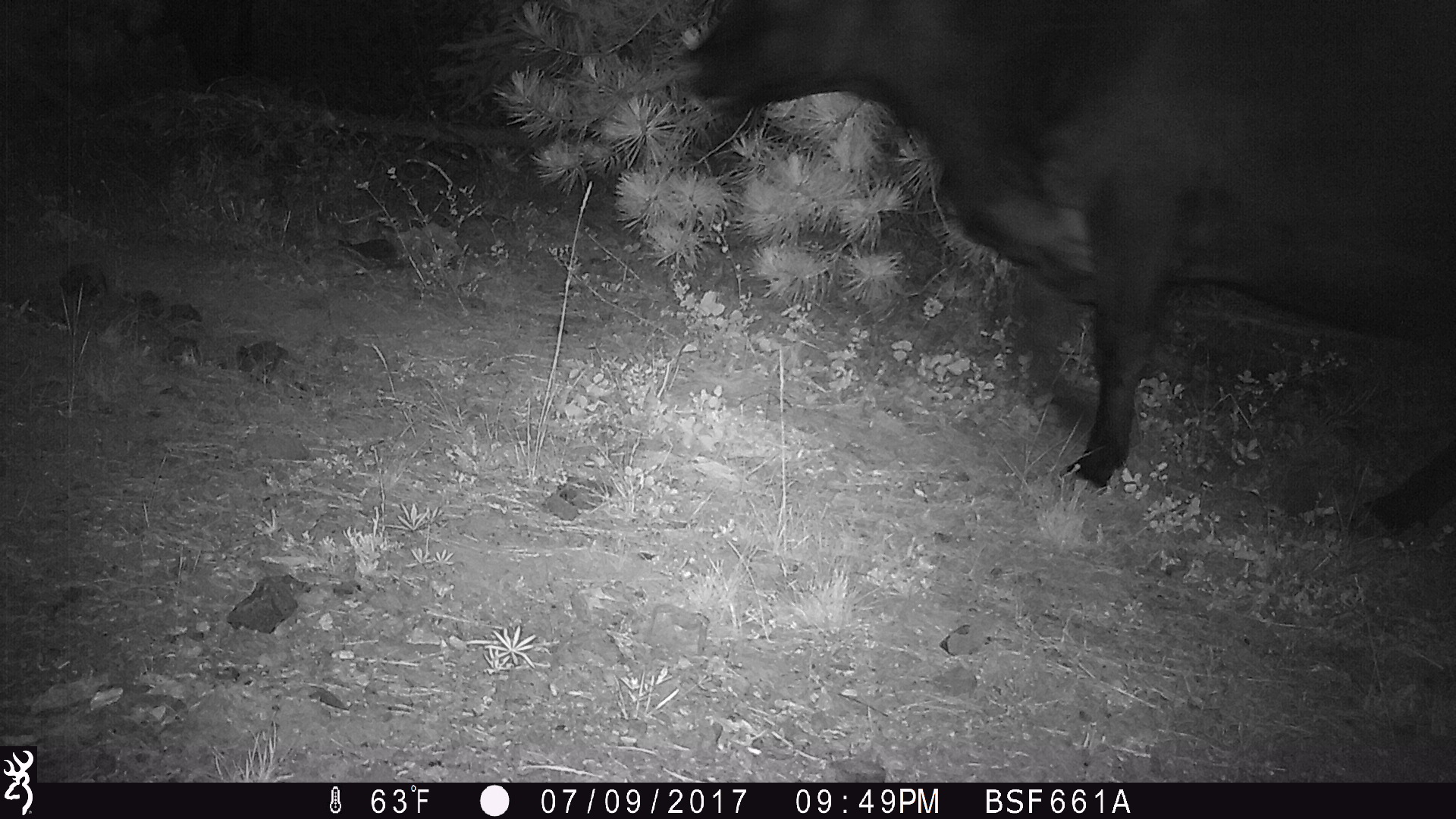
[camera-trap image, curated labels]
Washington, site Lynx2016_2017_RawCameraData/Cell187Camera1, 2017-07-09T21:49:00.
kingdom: Animalia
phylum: Chordata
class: Mammalia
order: Artiodactyla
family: Bovidae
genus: Bos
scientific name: Bos taurus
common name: domestic cattle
Domestic cattle (Bos taurus). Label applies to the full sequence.